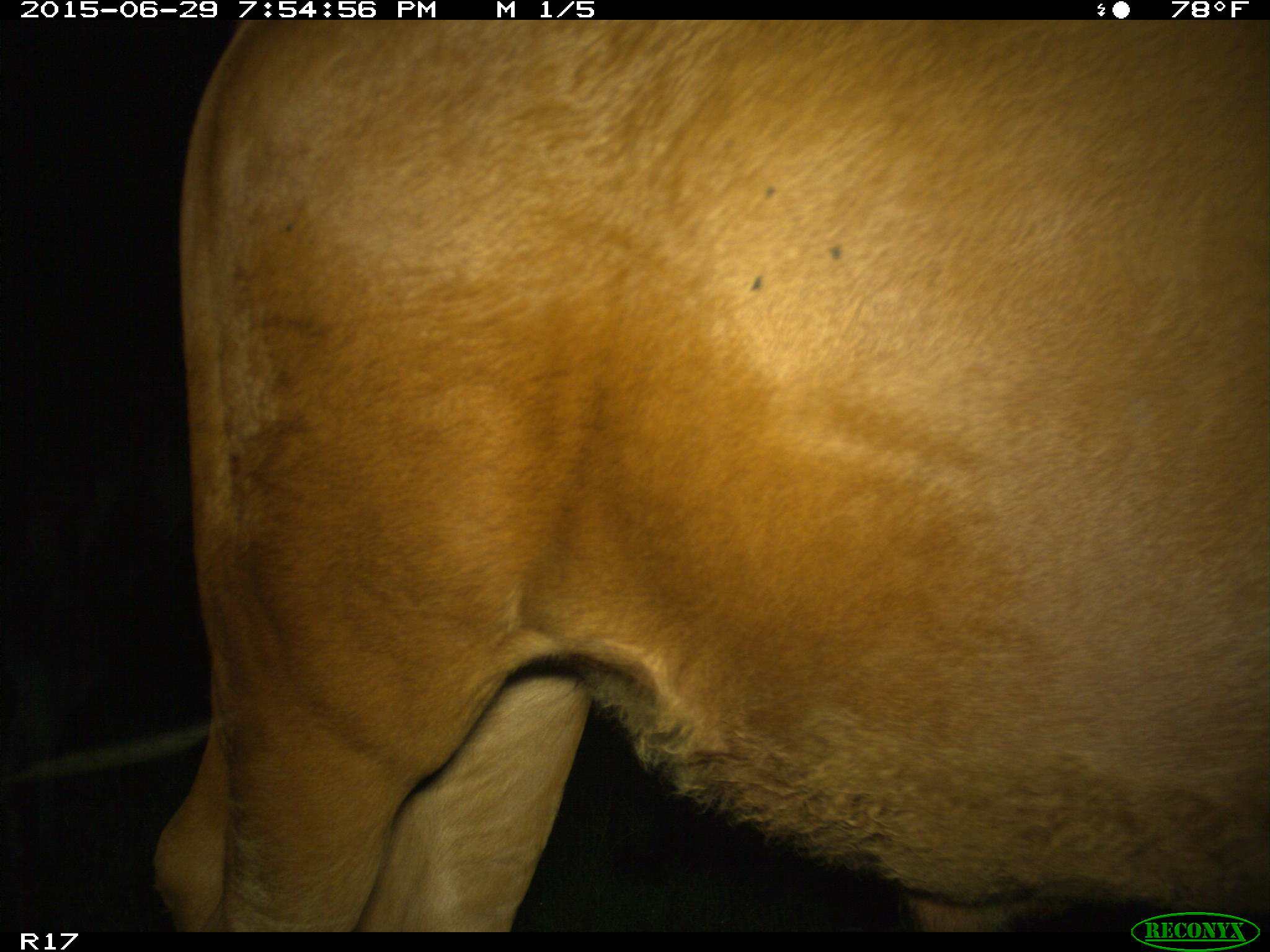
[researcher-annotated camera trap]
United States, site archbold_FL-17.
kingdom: Animalia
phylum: Chordata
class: Mammalia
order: Artiodactyla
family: Bovidae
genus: Bos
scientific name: Bos taurus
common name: domestic cow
Bos taurus (domestic cow).